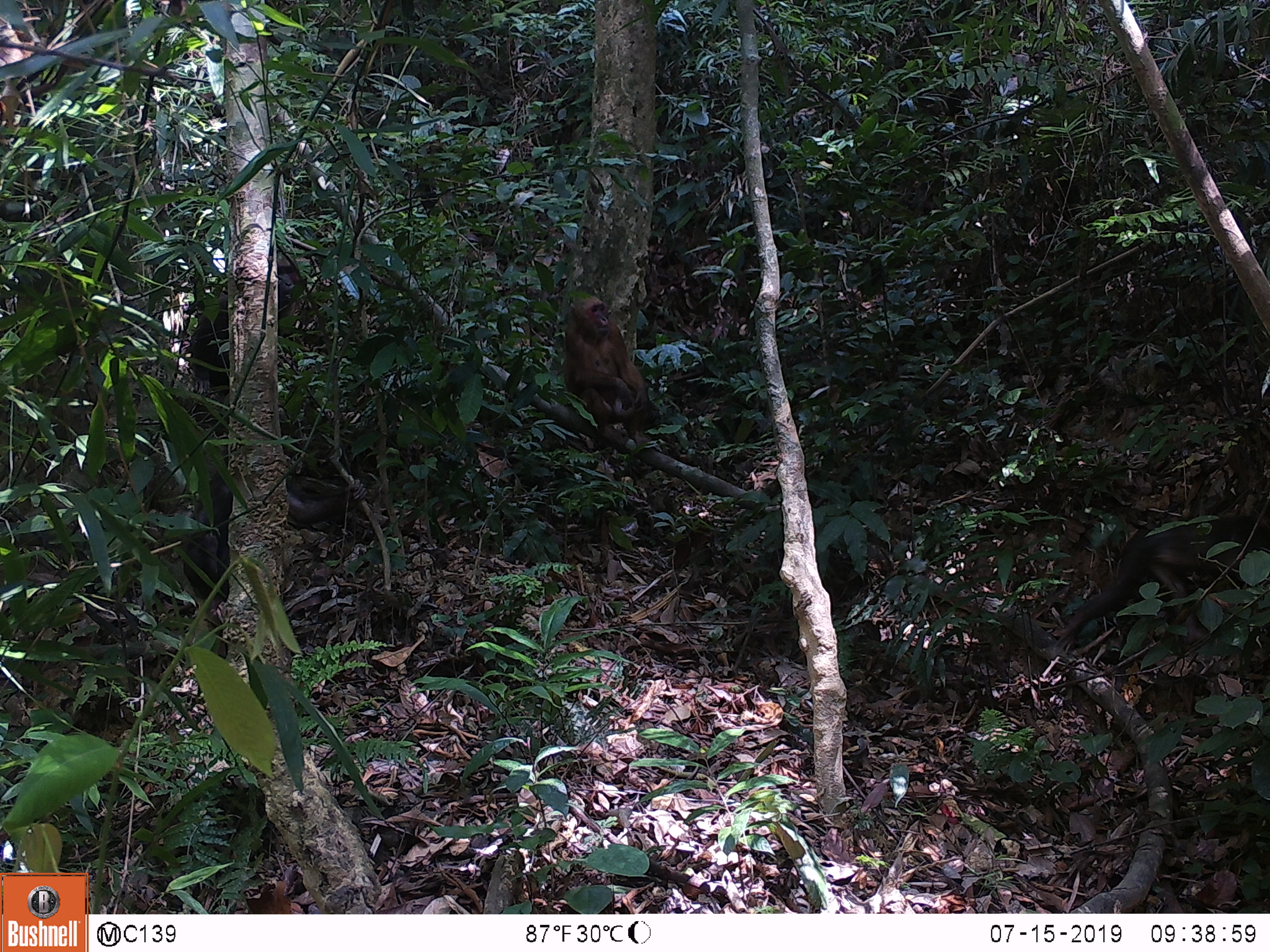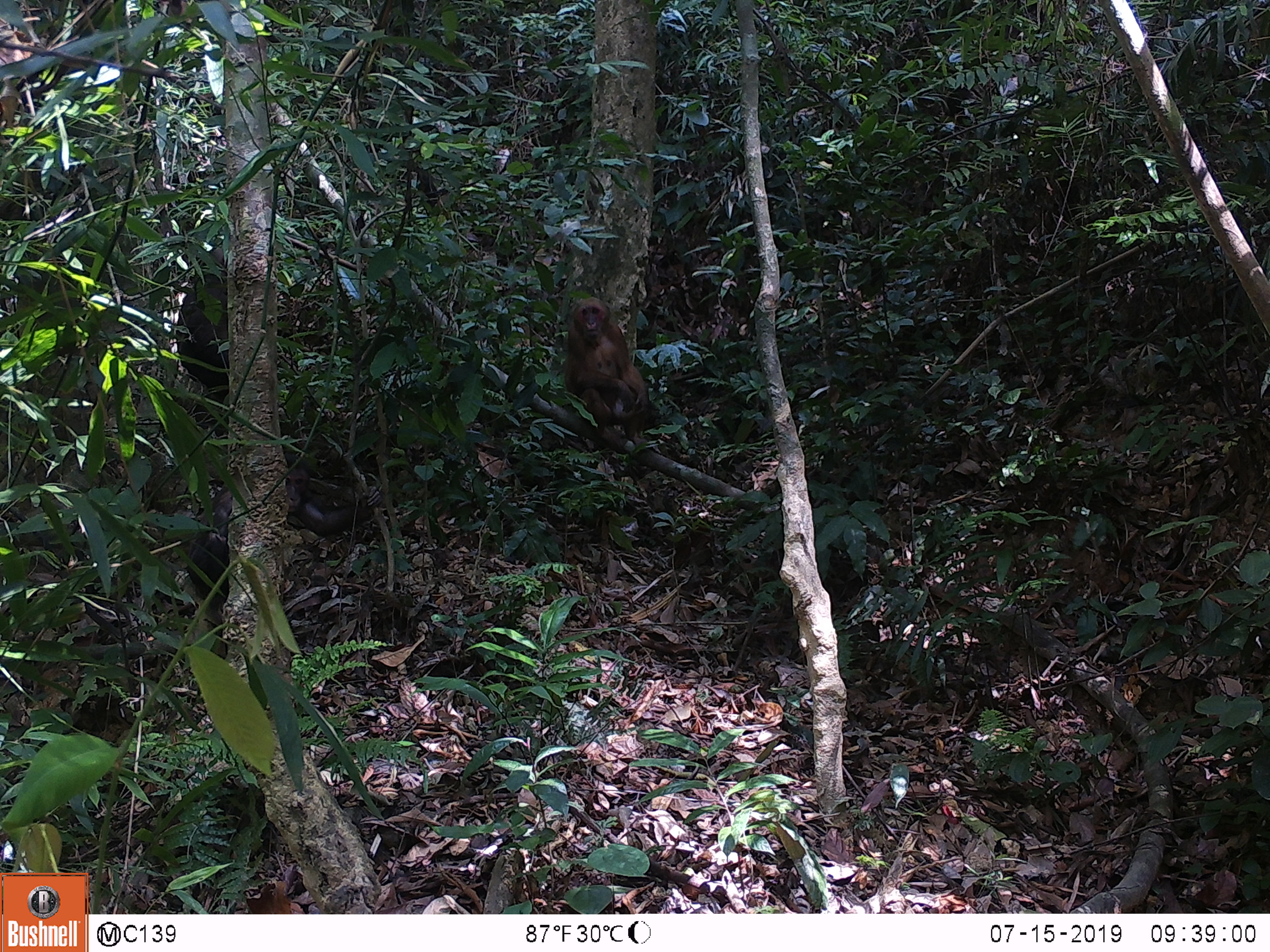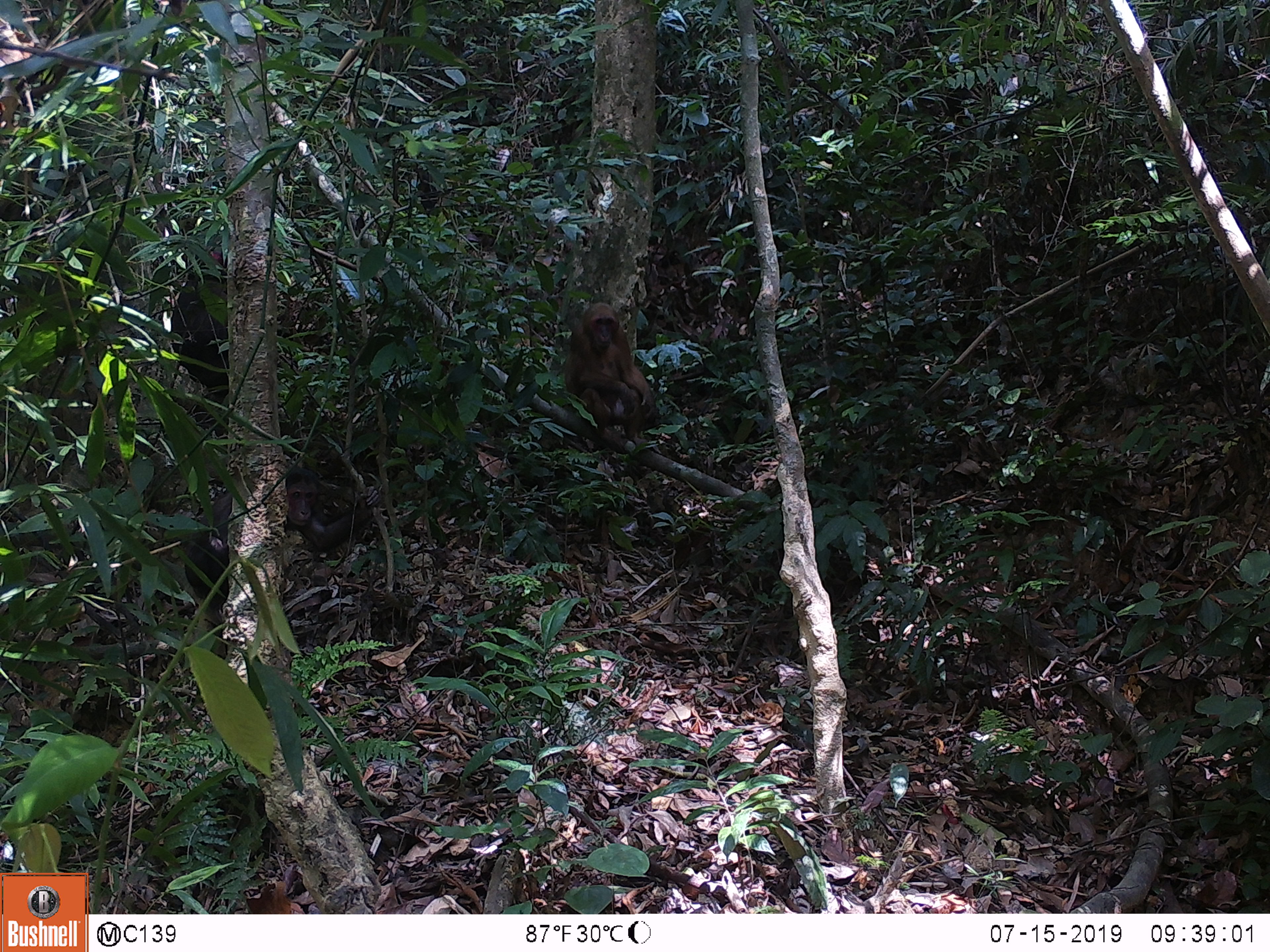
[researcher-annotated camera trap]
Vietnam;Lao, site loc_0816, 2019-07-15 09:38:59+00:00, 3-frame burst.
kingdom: Animalia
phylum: Chordata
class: Mammalia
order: Primates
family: Cercopithecidae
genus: Macaca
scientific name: Macaca arctoides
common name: stump-tailed macaque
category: stump tailed macaque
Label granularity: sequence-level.